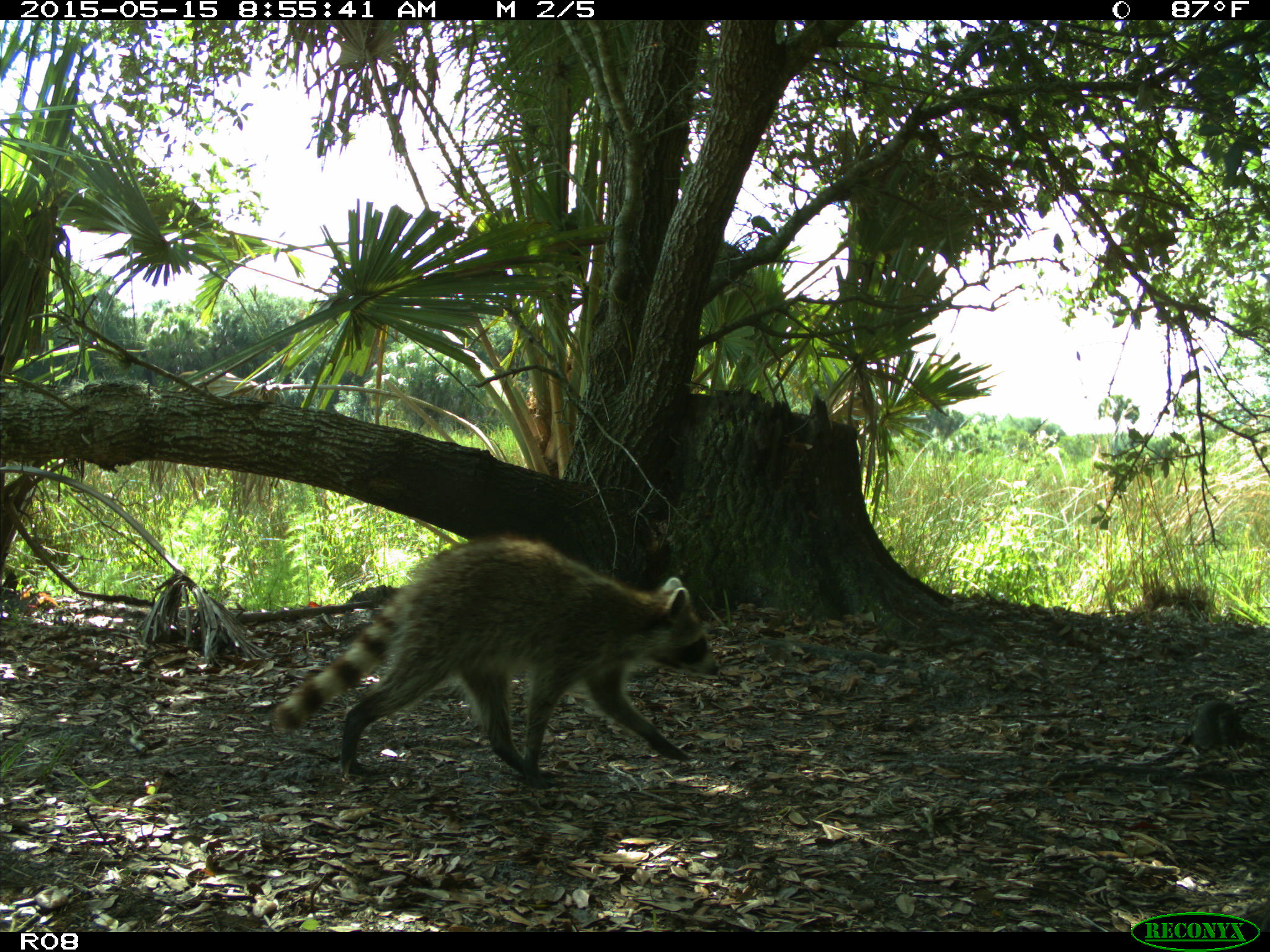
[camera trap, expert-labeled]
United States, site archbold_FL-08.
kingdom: Animalia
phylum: Chordata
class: Mammalia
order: Carnivora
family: Procyonidae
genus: Procyon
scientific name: Procyon lotor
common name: common raccoon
Procyon lotor (common raccoon).